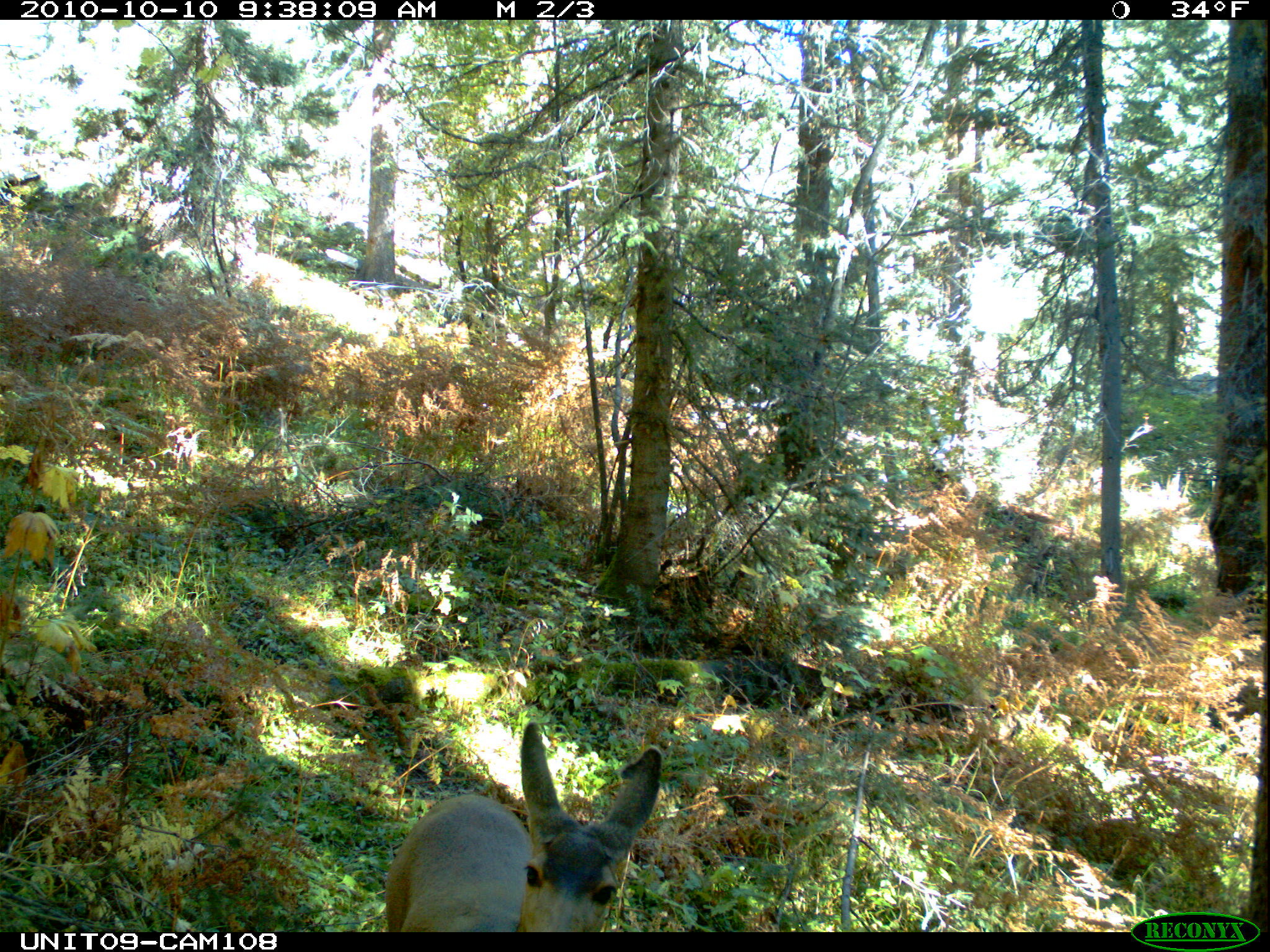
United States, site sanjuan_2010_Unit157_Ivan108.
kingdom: Animalia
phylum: Chordata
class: Mammalia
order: Artiodactyla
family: Cervidae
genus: Odocoileus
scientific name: Odocoileus hemionus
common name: mule deer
Odocoileus hemionus (mule deer).